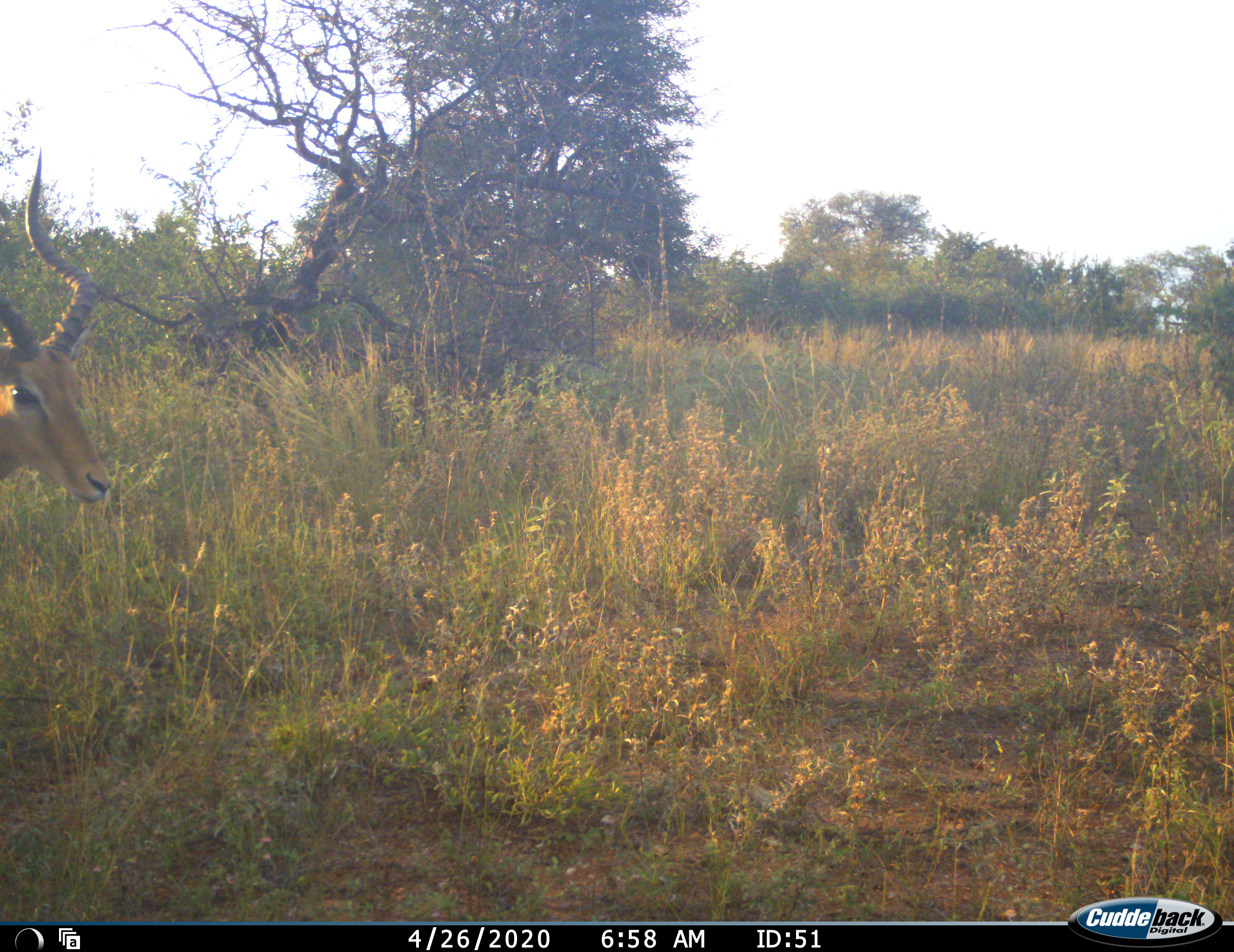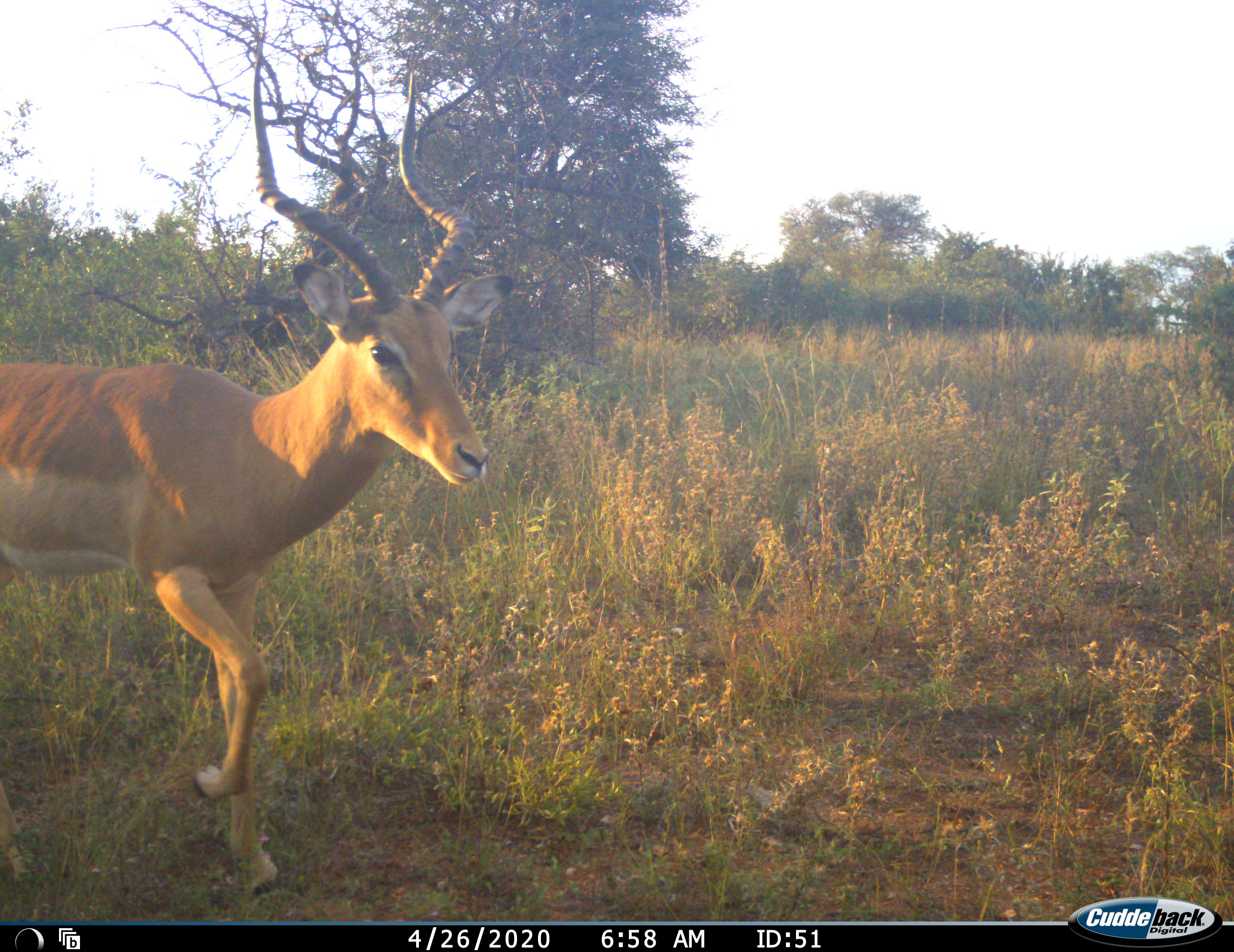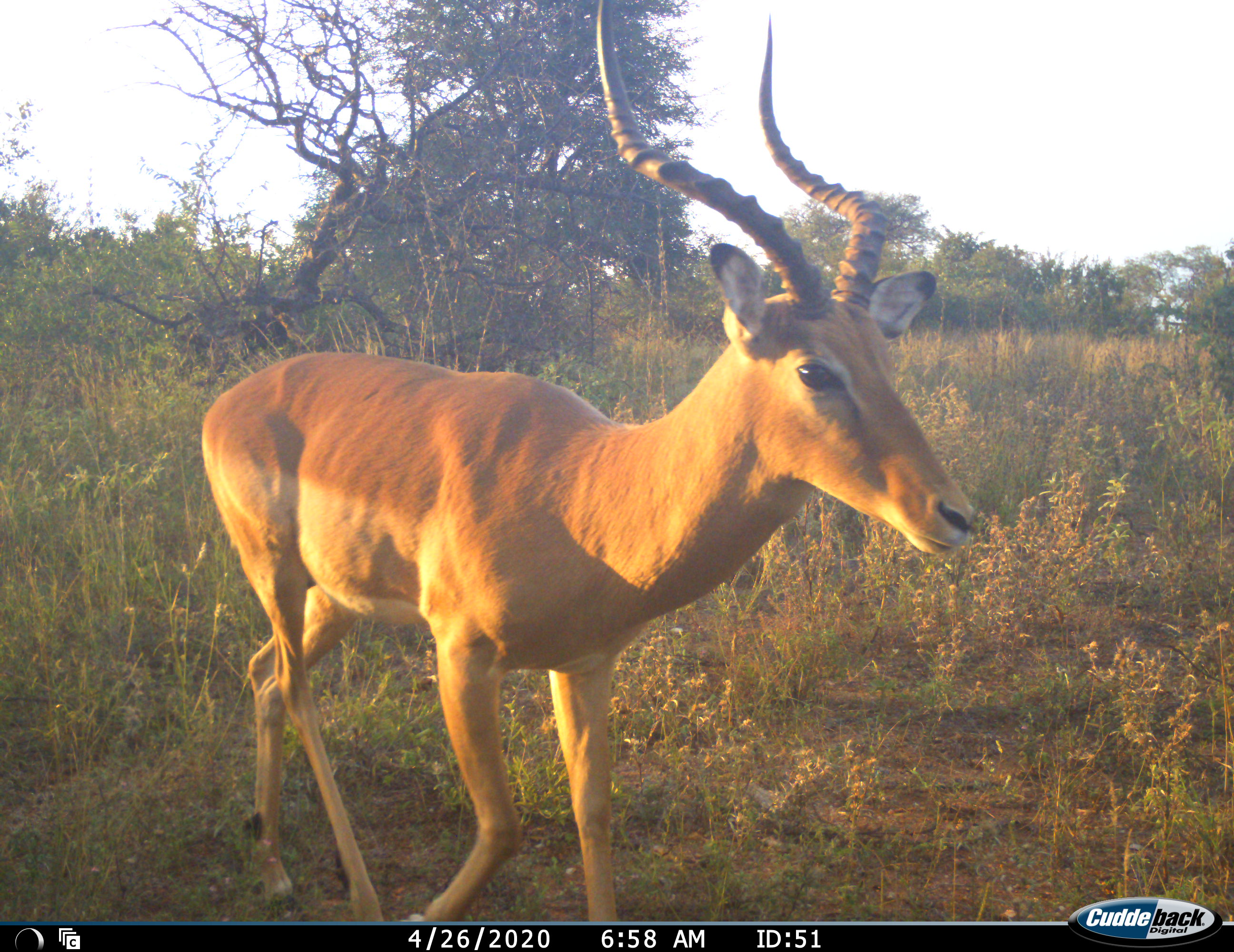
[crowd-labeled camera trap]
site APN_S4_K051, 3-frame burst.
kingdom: Animalia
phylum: Chordata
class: Mammalia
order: Artiodactyla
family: Bovidae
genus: Aepyceros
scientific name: Aepyceros melampus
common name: impala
Impala (Aepyceros melampus), count 1. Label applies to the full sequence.